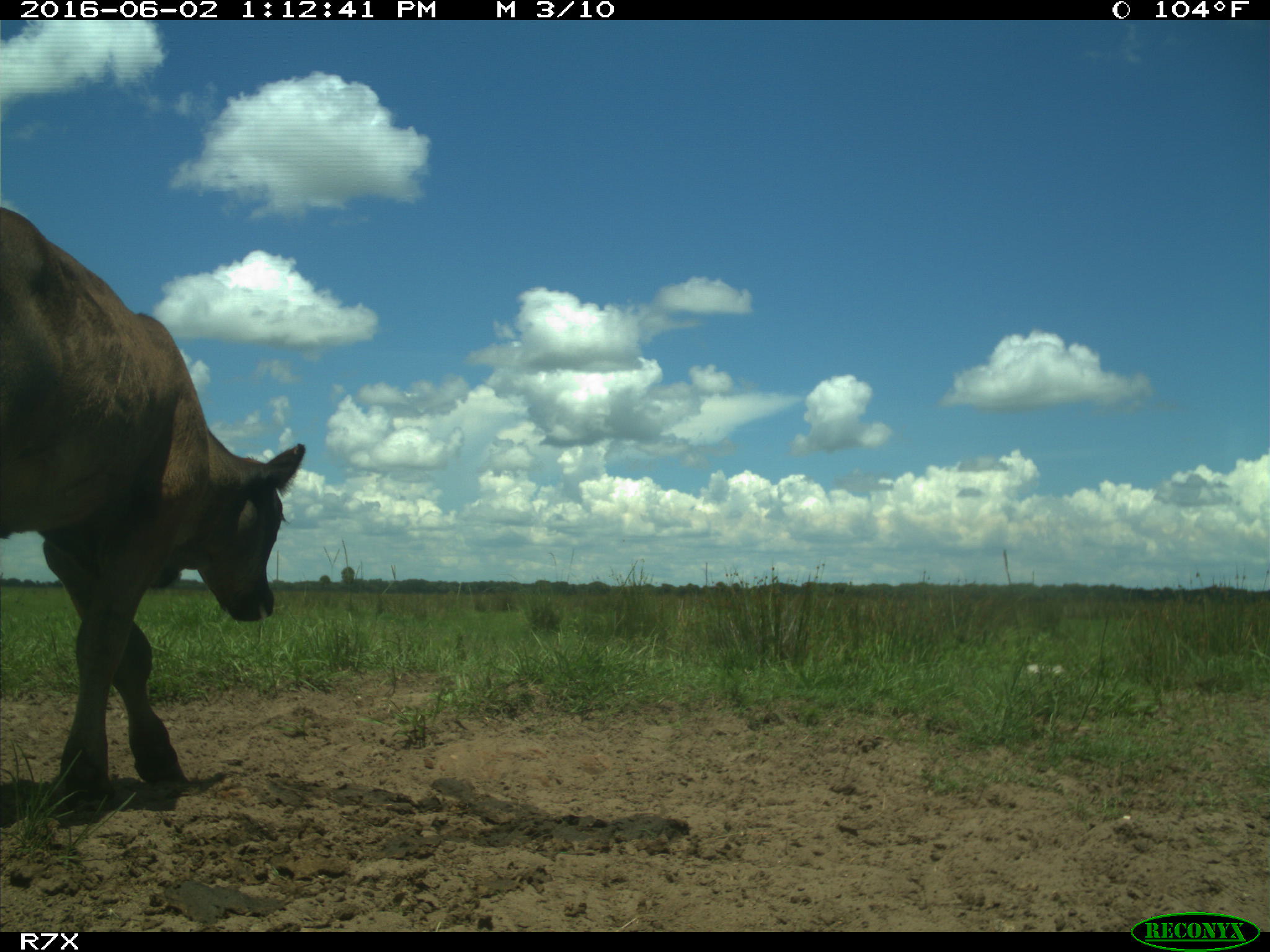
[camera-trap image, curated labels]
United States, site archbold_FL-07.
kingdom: Animalia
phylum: Chordata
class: Mammalia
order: Artiodactyla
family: Bovidae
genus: Bos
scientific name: Bos taurus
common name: domestic cow